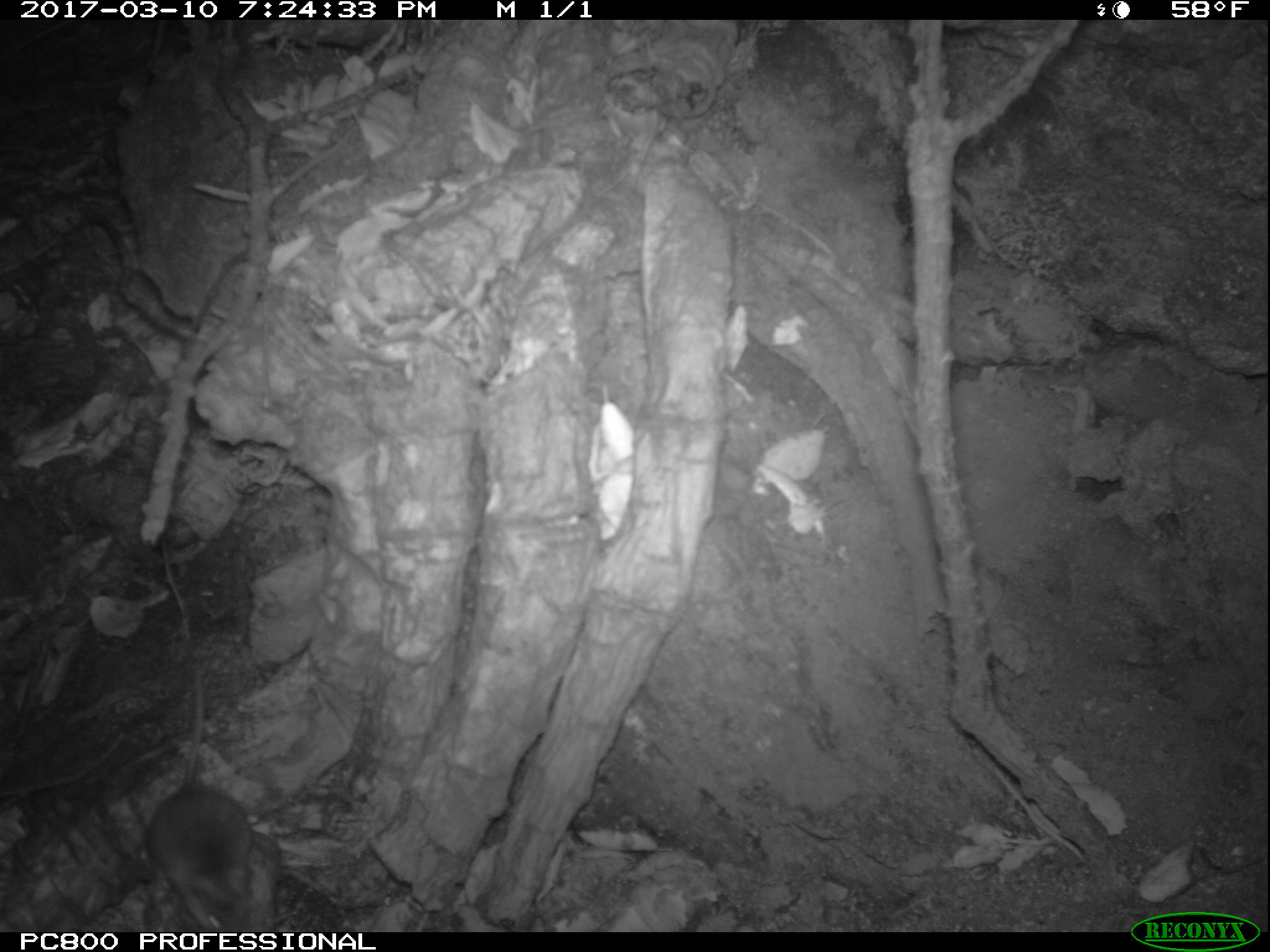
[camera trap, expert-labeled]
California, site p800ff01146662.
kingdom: Animalia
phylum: Chordata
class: Mammalia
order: Rodentia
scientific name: Rodentia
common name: rodent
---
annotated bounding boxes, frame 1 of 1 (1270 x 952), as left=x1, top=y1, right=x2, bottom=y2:
rodent: left=142, top=668, right=255, bottom=931